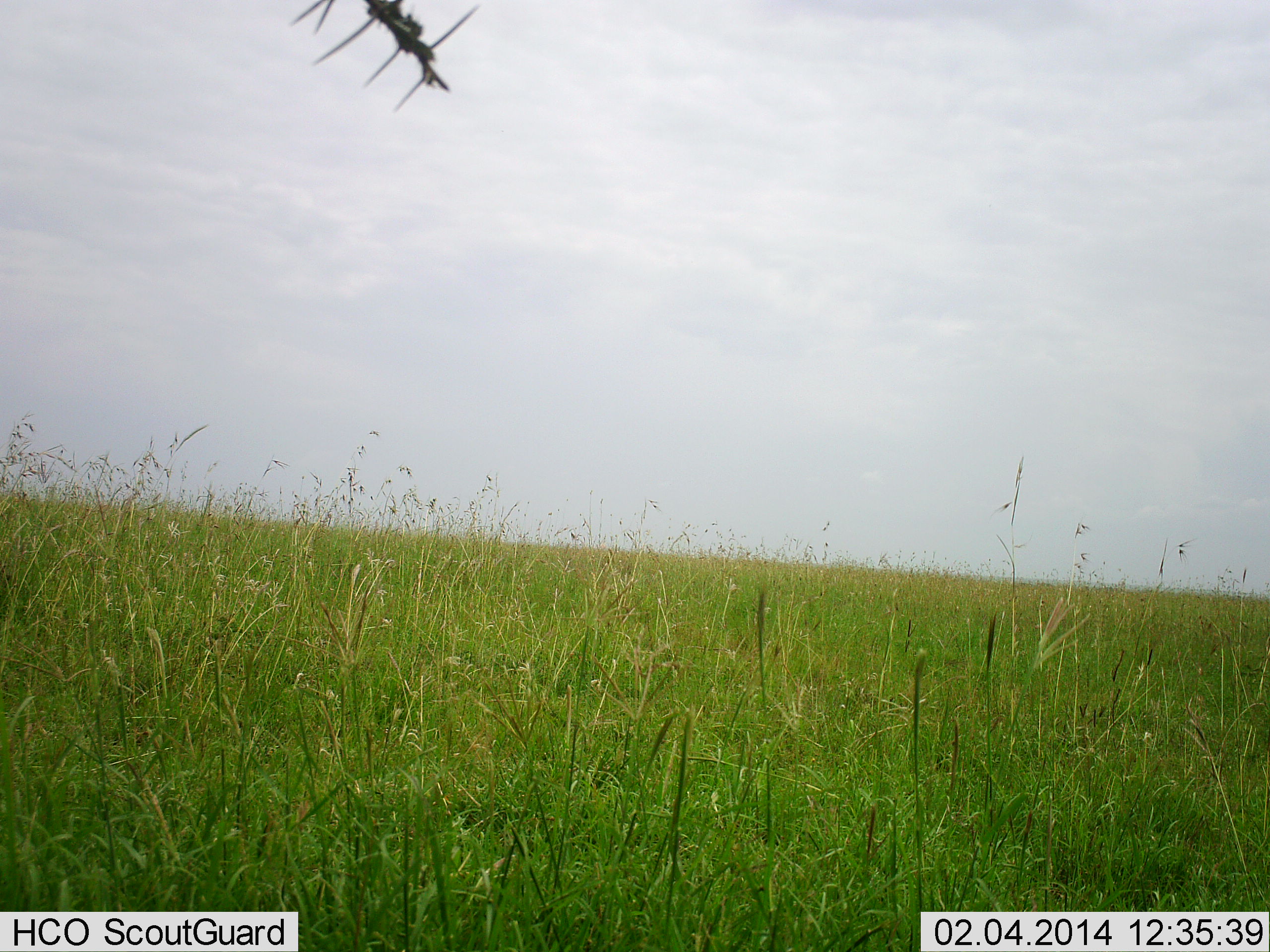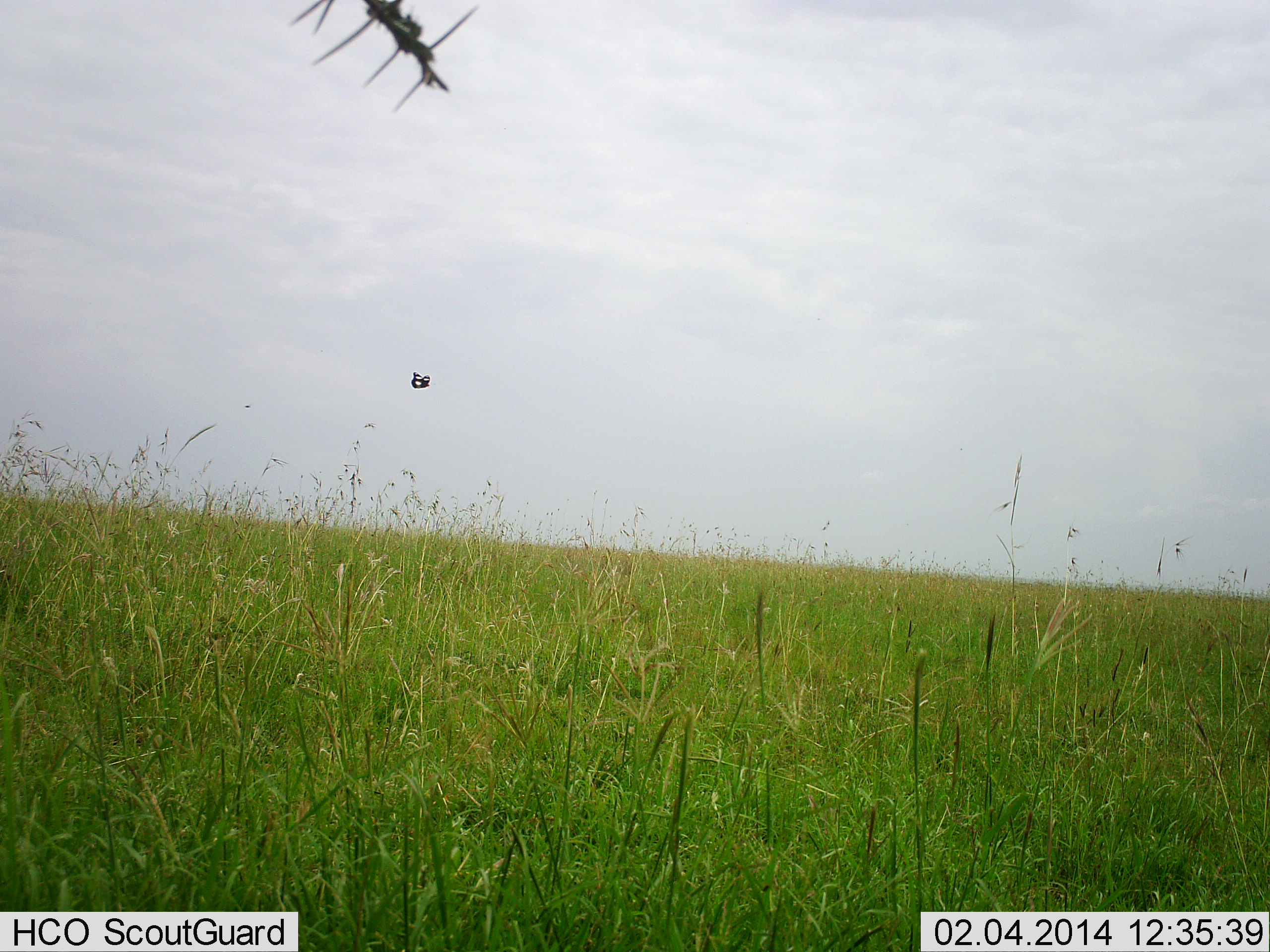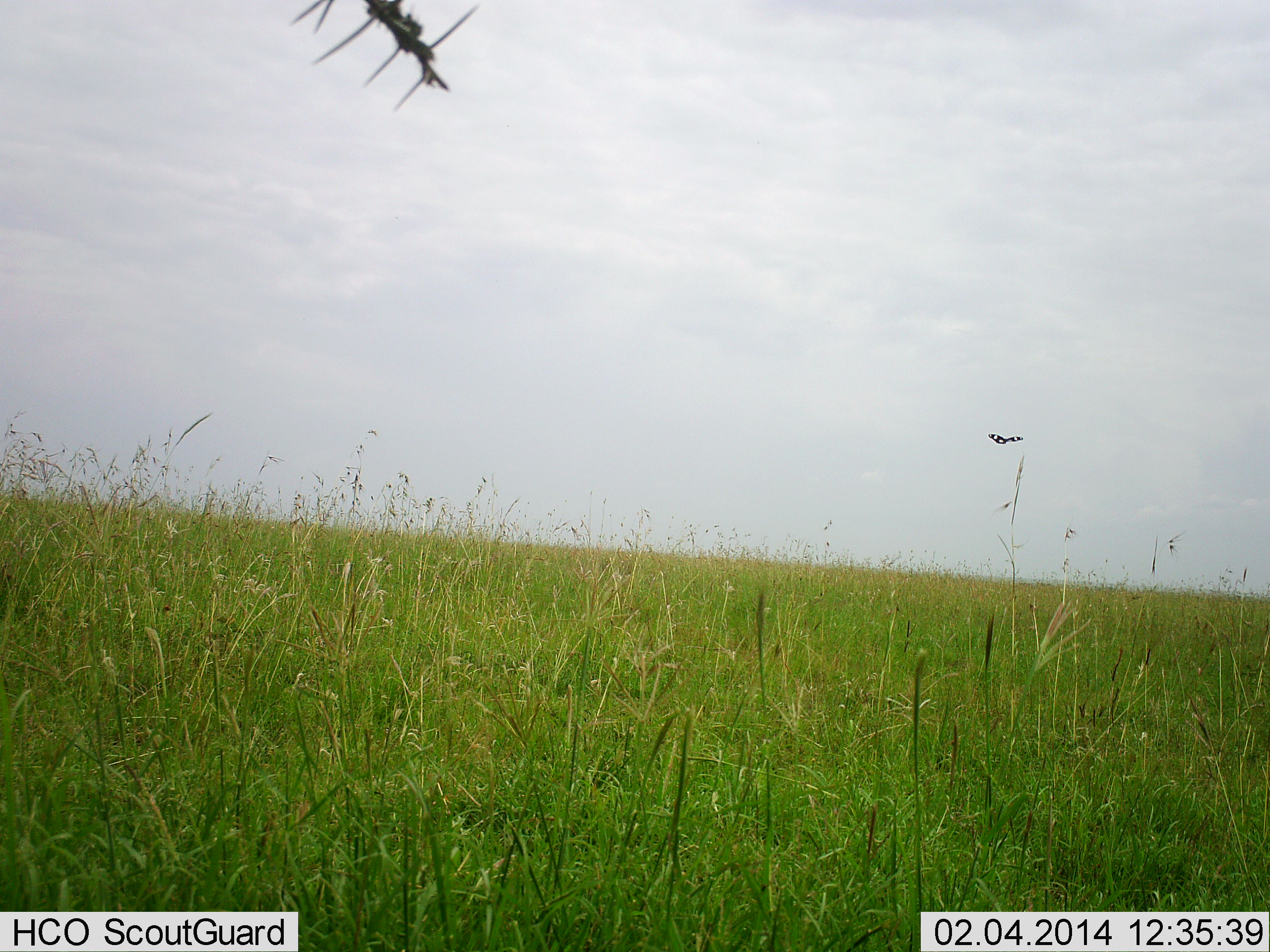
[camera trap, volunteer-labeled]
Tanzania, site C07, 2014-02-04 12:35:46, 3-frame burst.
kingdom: Animalia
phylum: Chordata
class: Aves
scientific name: Aves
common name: bird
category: otherbird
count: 1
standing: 0%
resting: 0%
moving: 100%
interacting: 0%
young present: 0%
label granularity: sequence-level